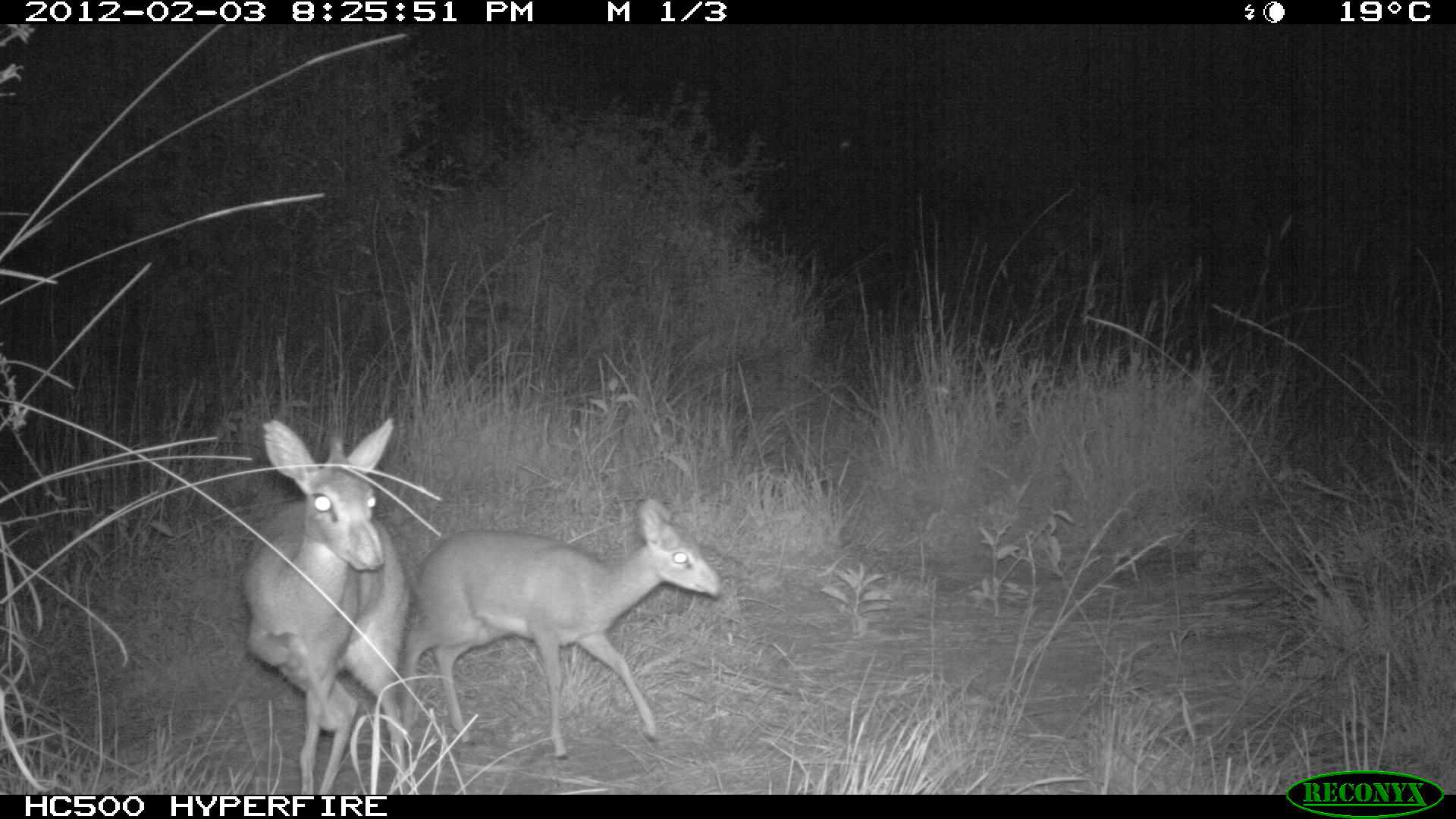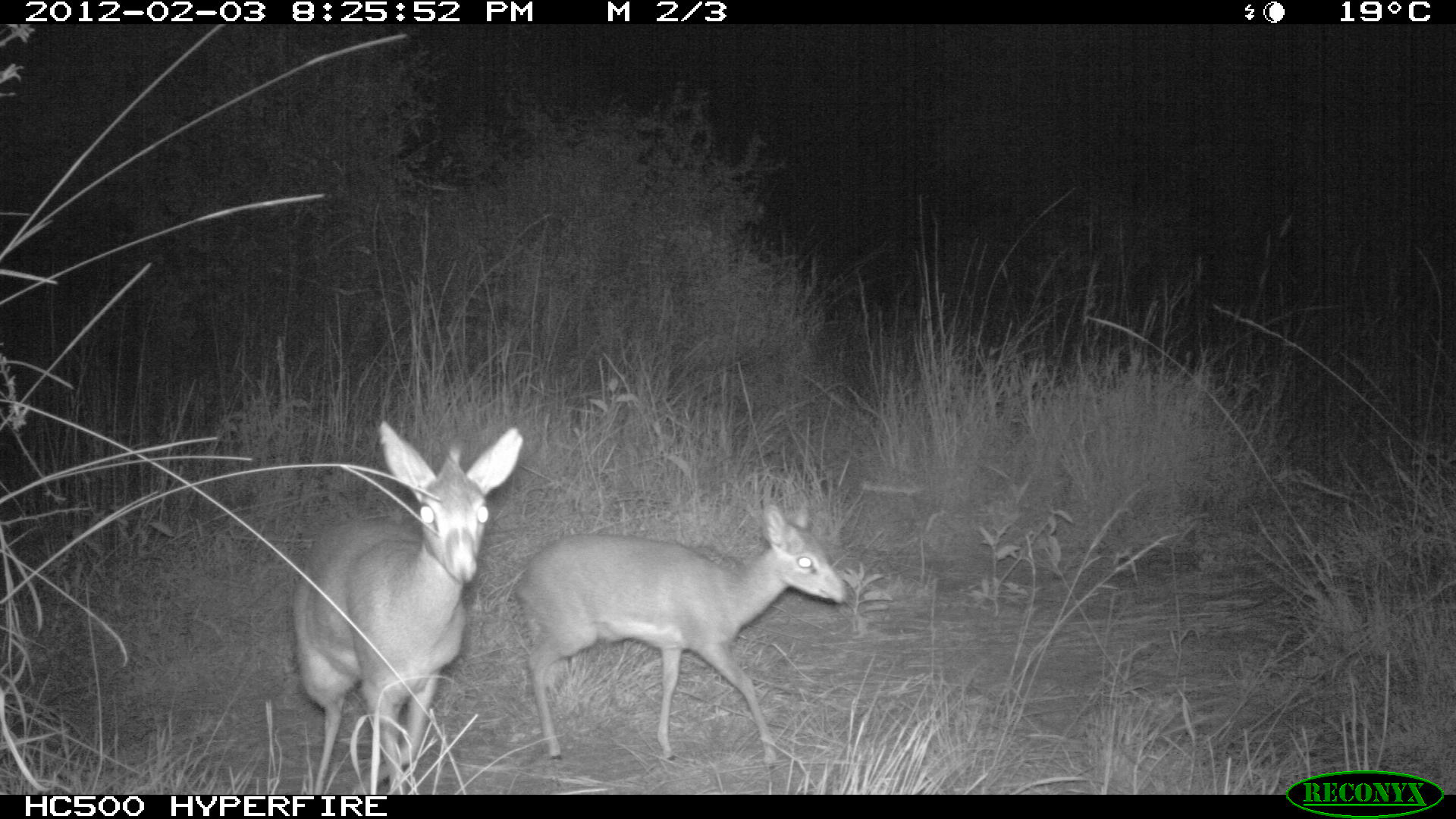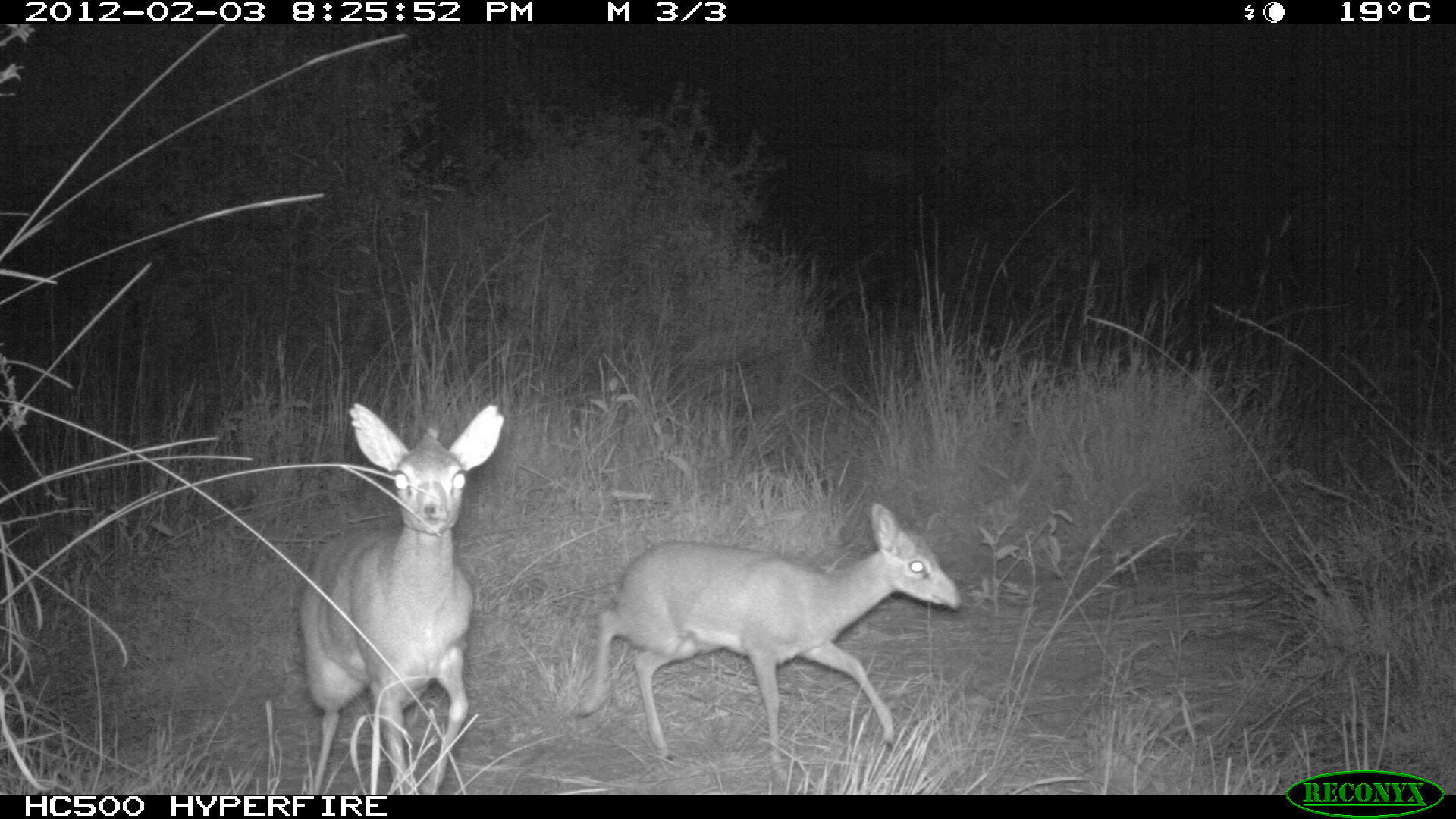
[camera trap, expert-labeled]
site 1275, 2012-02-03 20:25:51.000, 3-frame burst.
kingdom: Animalia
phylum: Chordata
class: Mammalia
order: Artiodactyla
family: Bovidae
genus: Madoqua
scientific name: Madoqua guentheri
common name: günther's dik-dik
Madoqua guentheri (günther's dik-dik), count 2.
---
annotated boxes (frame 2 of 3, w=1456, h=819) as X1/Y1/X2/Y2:
madoqua guentheri: 282/417/522/794; 509/505/845/771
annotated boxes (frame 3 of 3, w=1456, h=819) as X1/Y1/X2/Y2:
madoqua guentheri: 574/501/963/775; 295/402/503/791